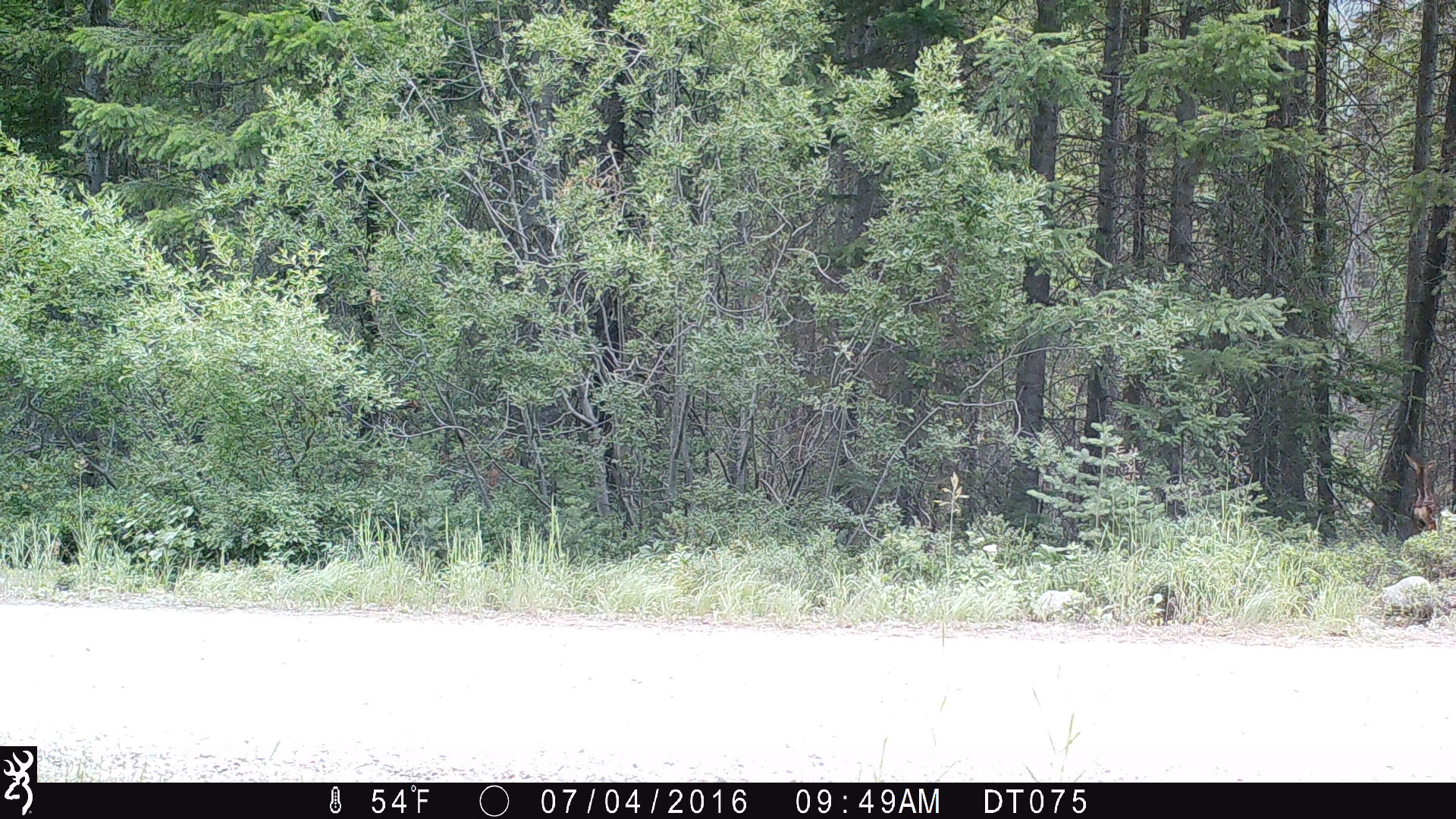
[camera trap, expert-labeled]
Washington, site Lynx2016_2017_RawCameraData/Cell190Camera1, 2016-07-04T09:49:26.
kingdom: Animalia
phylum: Chordata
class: Mammalia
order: Artiodactyla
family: Cervidae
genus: Odocoileus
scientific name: Odocoileus hemionus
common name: mule deer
Odocoileus hemionus (mule deer). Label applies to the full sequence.